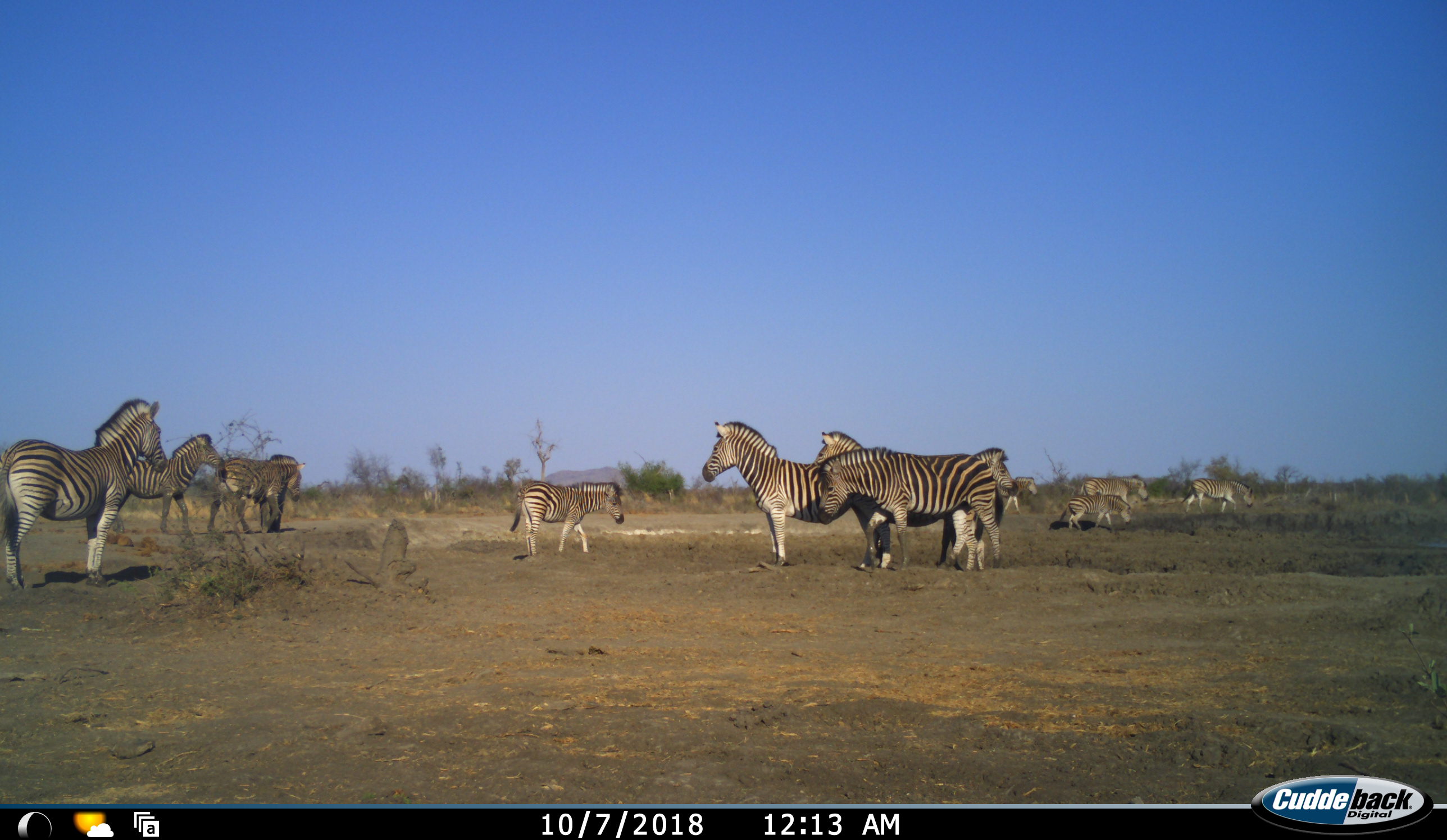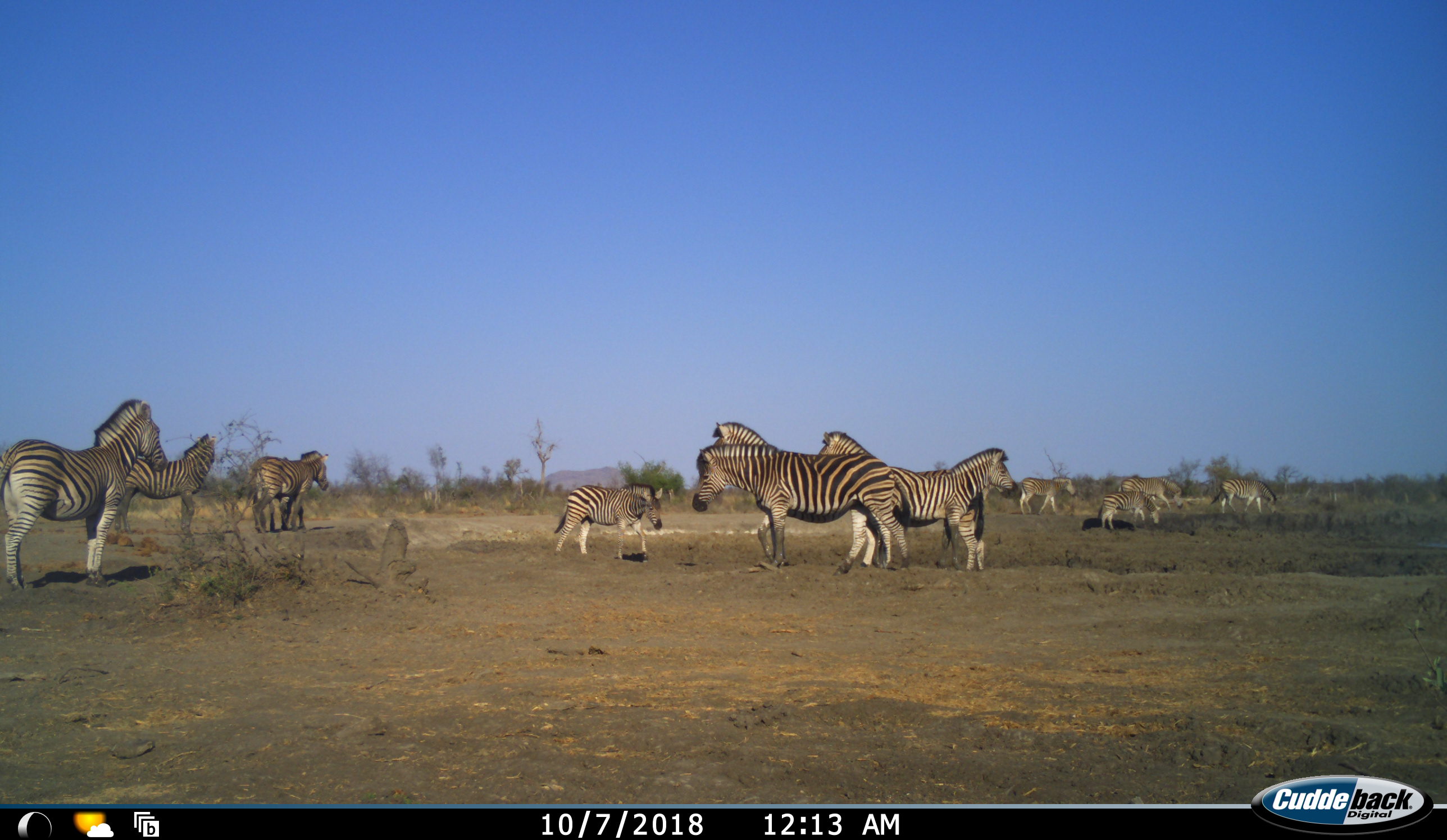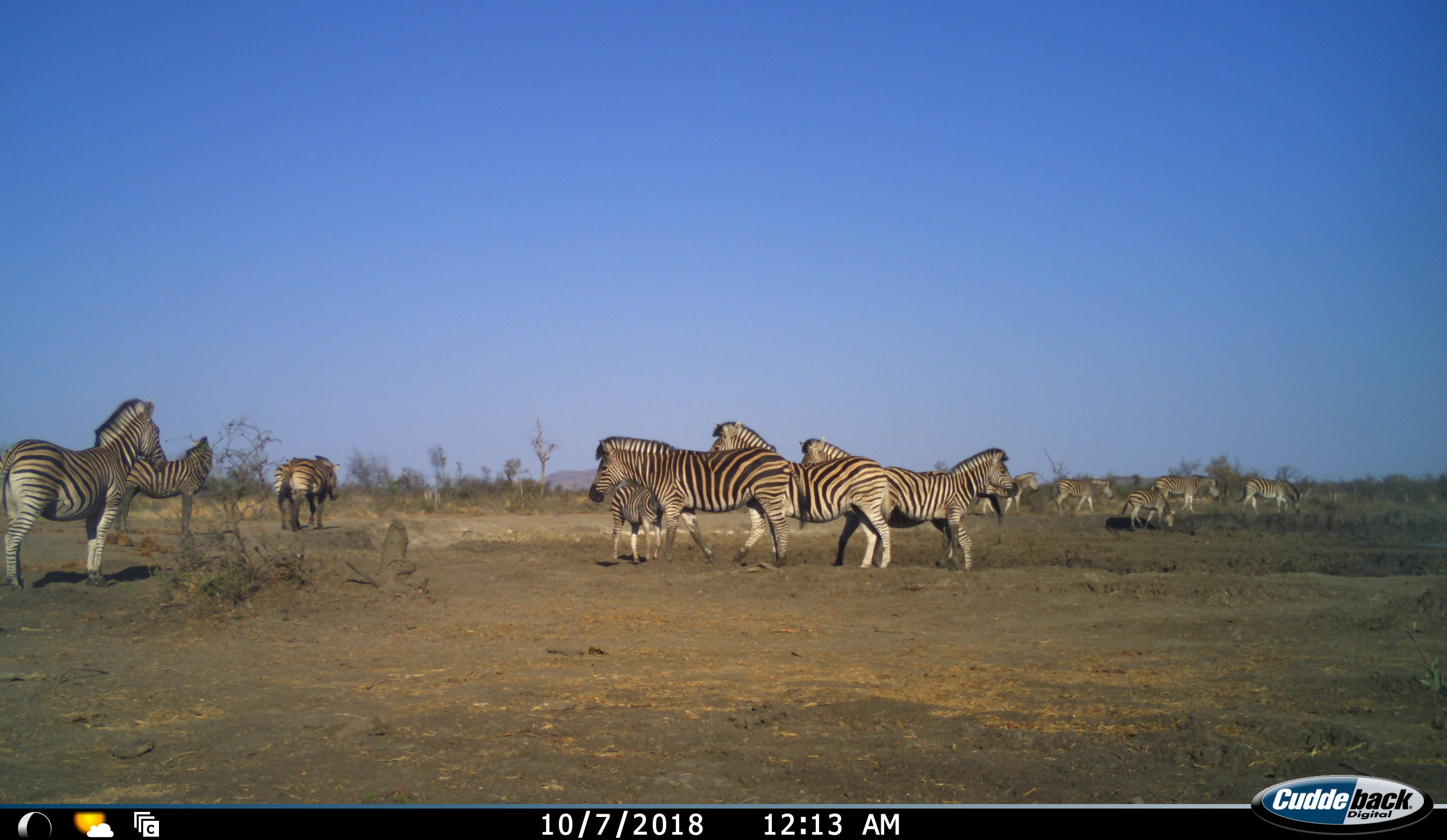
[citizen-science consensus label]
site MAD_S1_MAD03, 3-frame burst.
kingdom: Animalia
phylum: Chordata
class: Mammalia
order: Perissodactyla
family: Equidae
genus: Equus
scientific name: Equus quagga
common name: plains zebra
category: zebraplains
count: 11-50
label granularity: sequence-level